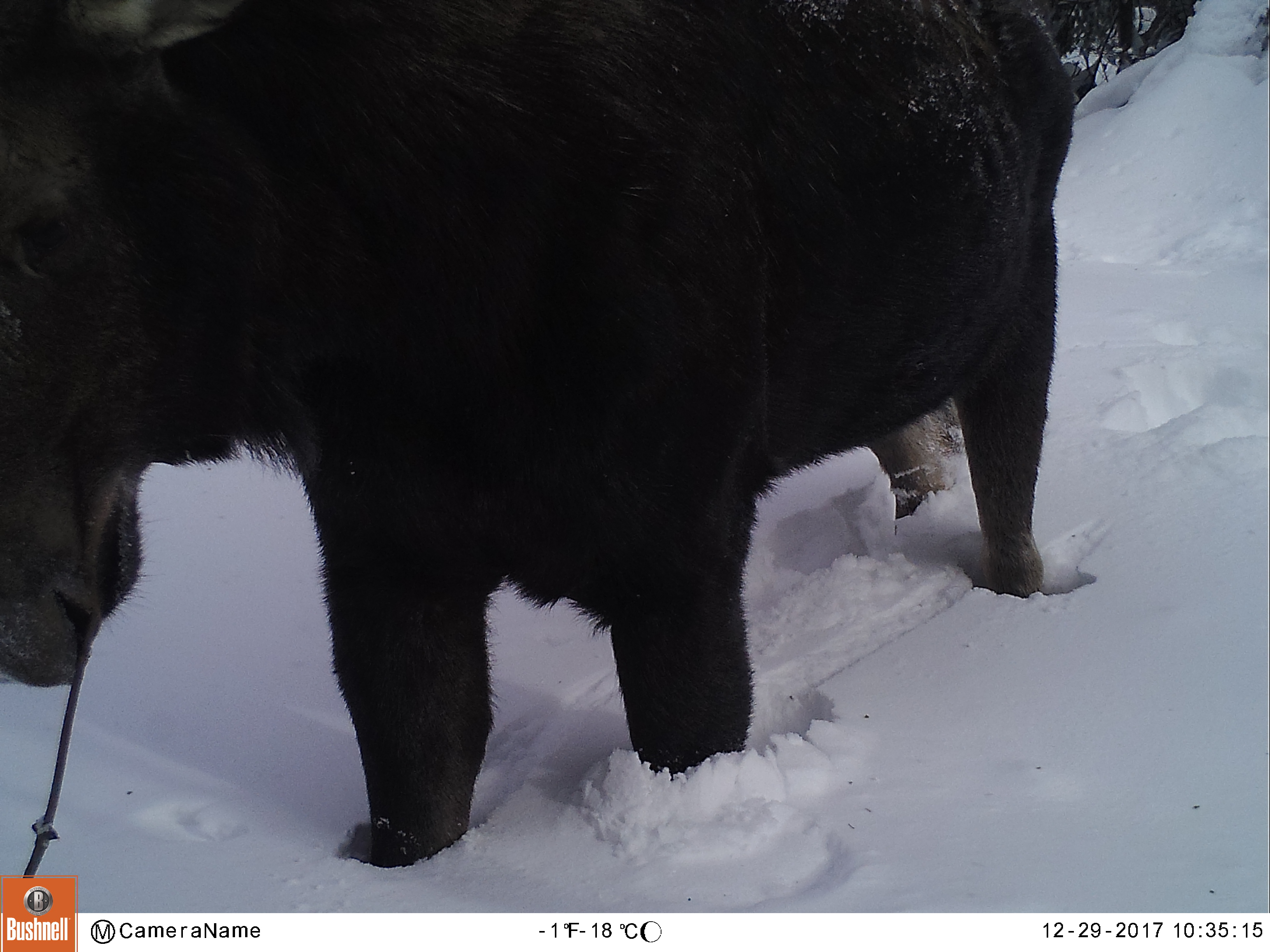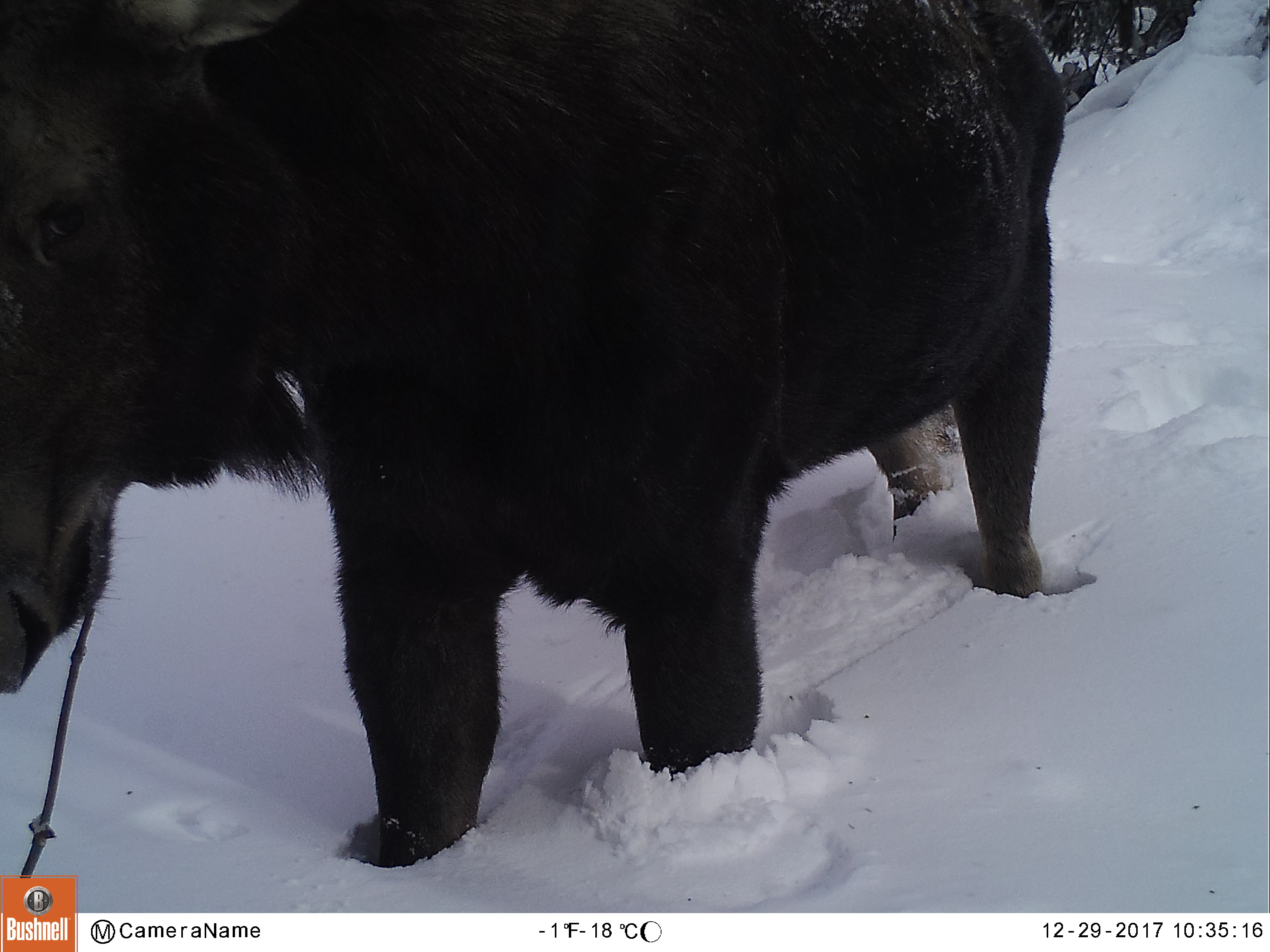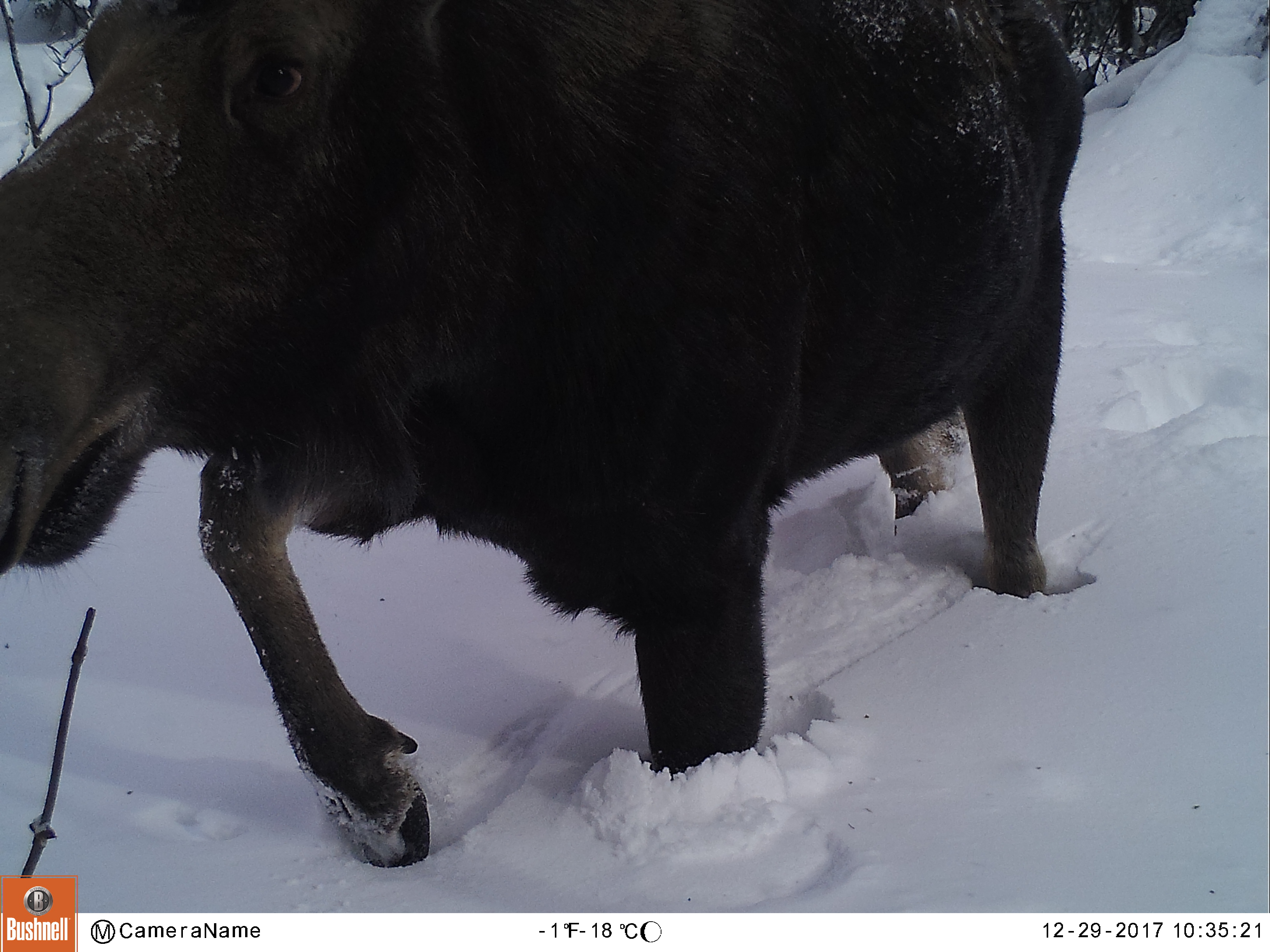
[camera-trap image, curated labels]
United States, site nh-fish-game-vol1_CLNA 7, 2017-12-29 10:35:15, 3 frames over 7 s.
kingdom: Animalia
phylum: Chordata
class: Mammalia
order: Artiodactyla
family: Cervidae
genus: Alces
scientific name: Alces alces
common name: moose